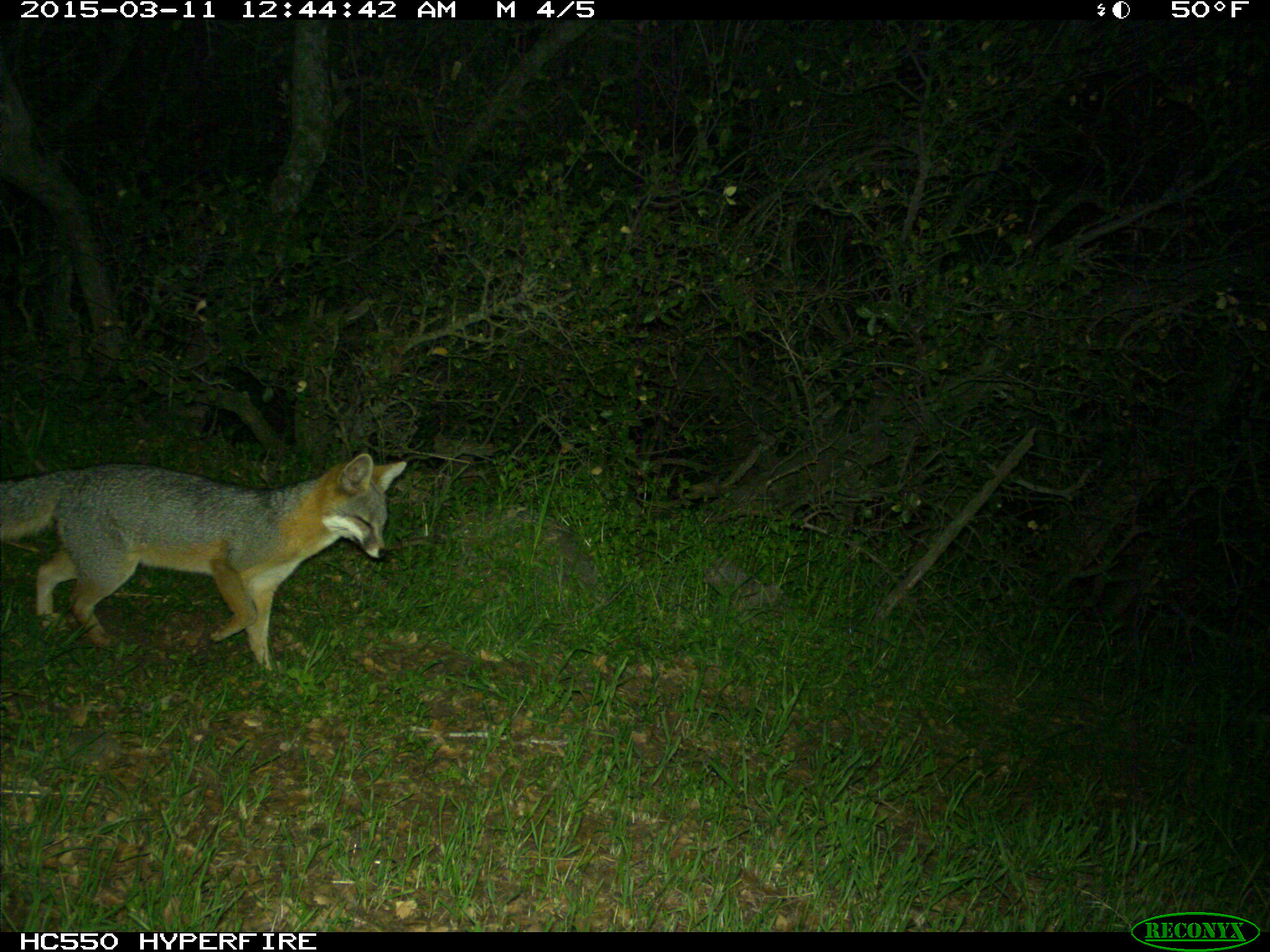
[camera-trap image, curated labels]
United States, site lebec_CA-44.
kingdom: Animalia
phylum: Chordata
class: Mammalia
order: Carnivora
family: Canidae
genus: Urocyon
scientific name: Urocyon cinereoargenteus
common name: gray fox